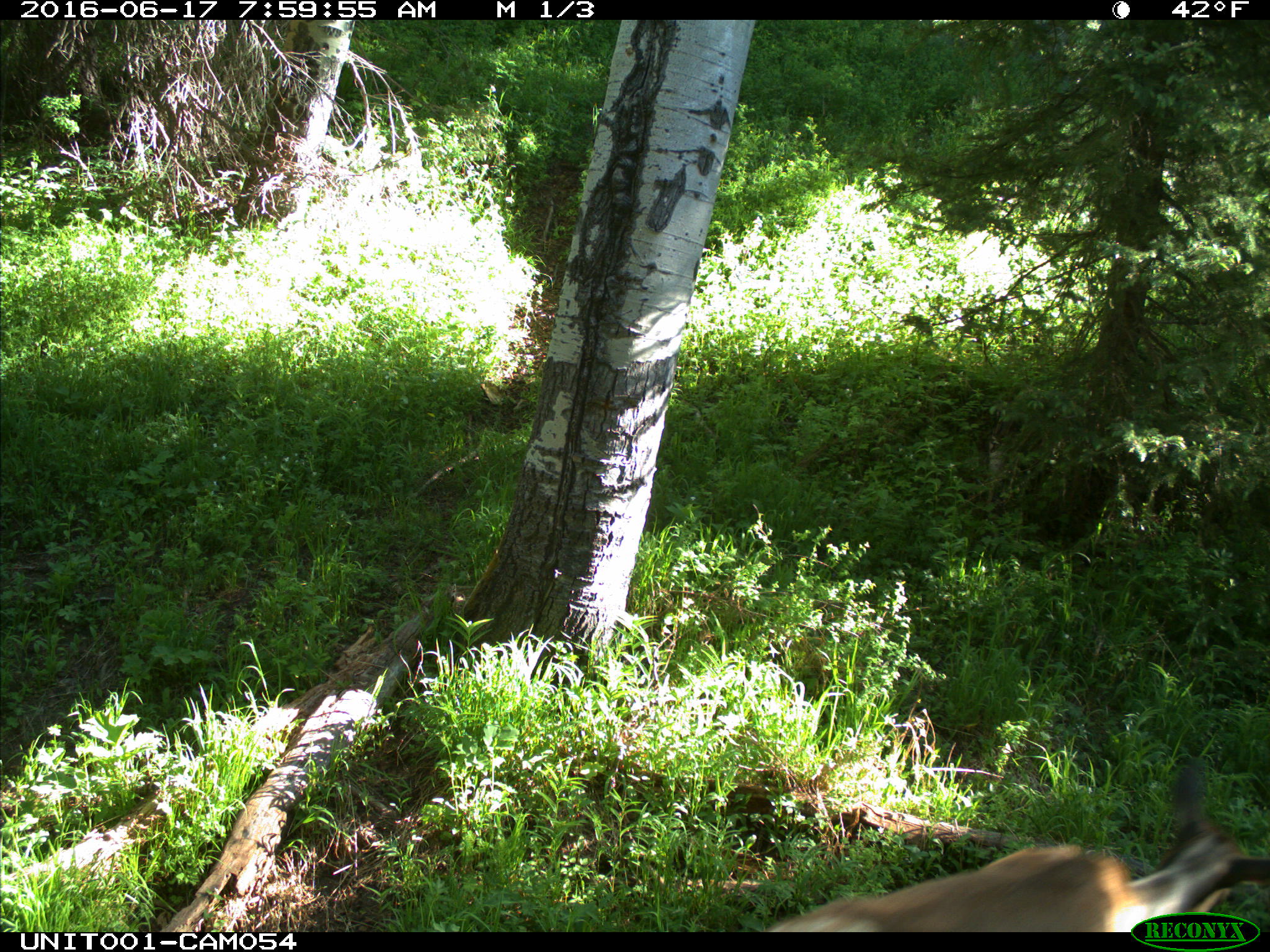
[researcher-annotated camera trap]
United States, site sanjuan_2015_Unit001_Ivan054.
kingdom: Animalia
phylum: Chordata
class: Mammalia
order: Artiodactyla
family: Cervidae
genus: Cervus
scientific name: Cervus elaphus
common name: red deer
Cervus elaphus (red deer).